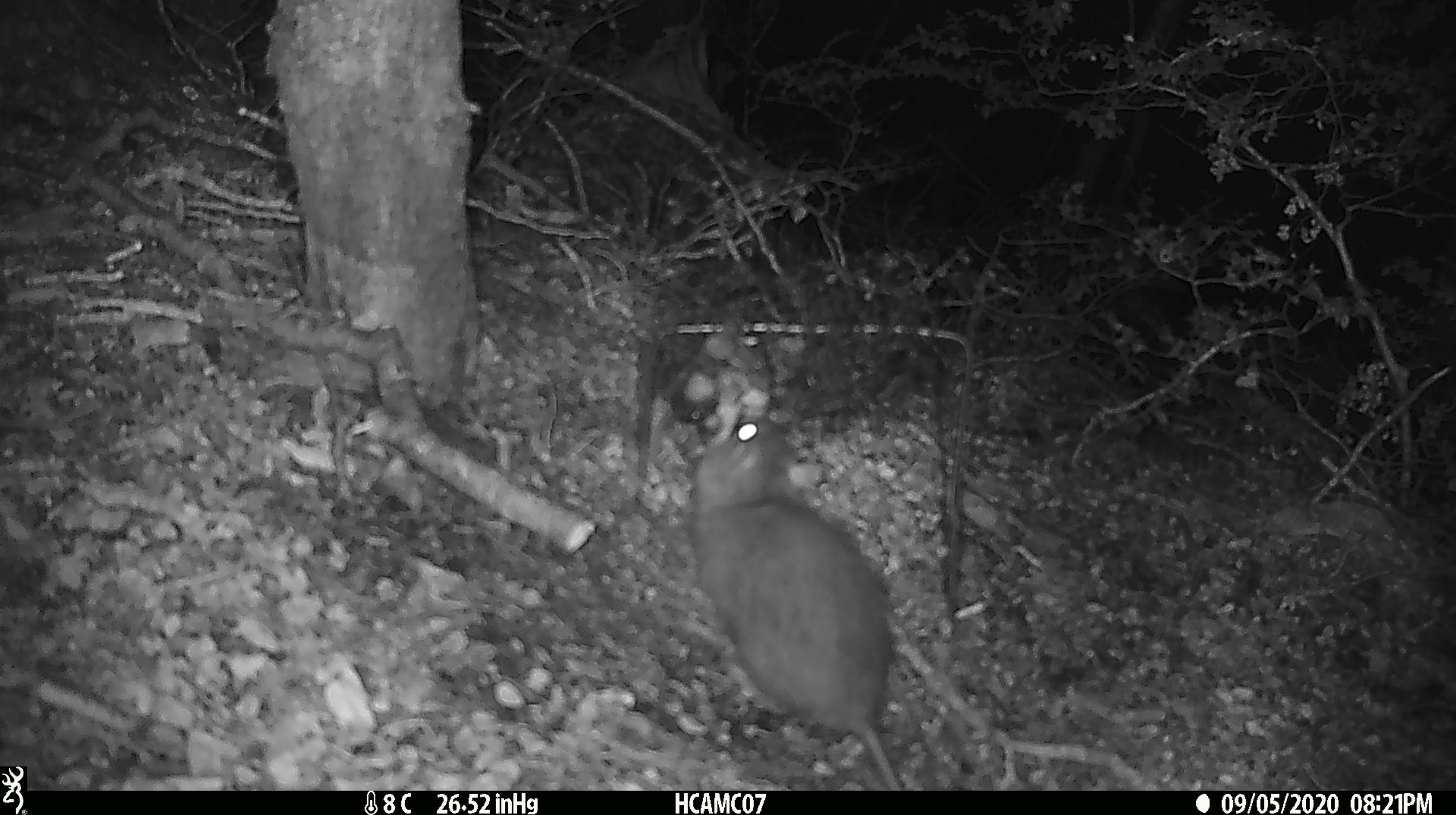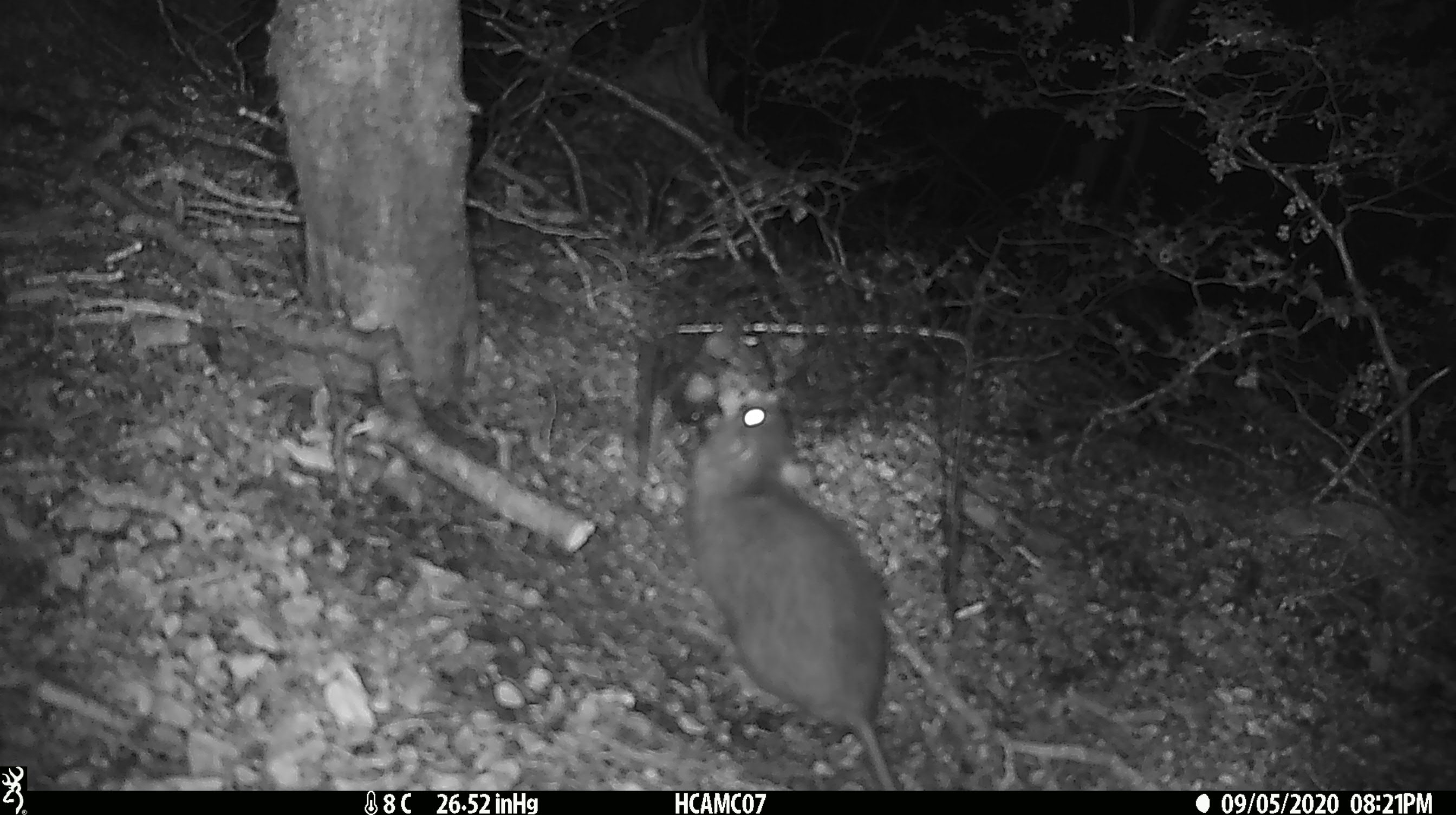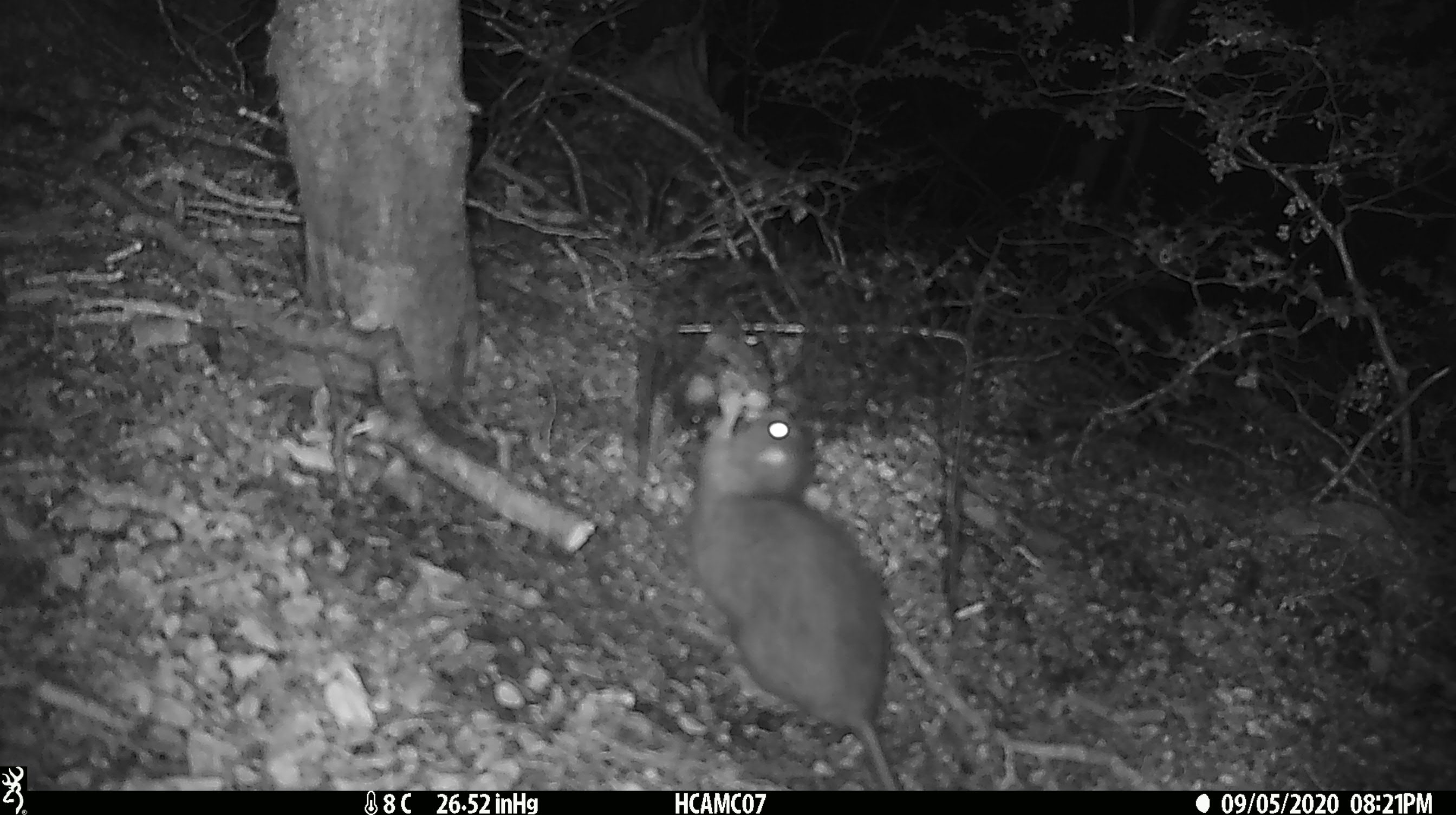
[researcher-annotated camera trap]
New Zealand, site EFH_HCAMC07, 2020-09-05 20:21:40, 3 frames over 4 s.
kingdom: Animalia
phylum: Chordata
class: Mammalia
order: Rodentia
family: Muridae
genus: Rattus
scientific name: Rattus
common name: rat